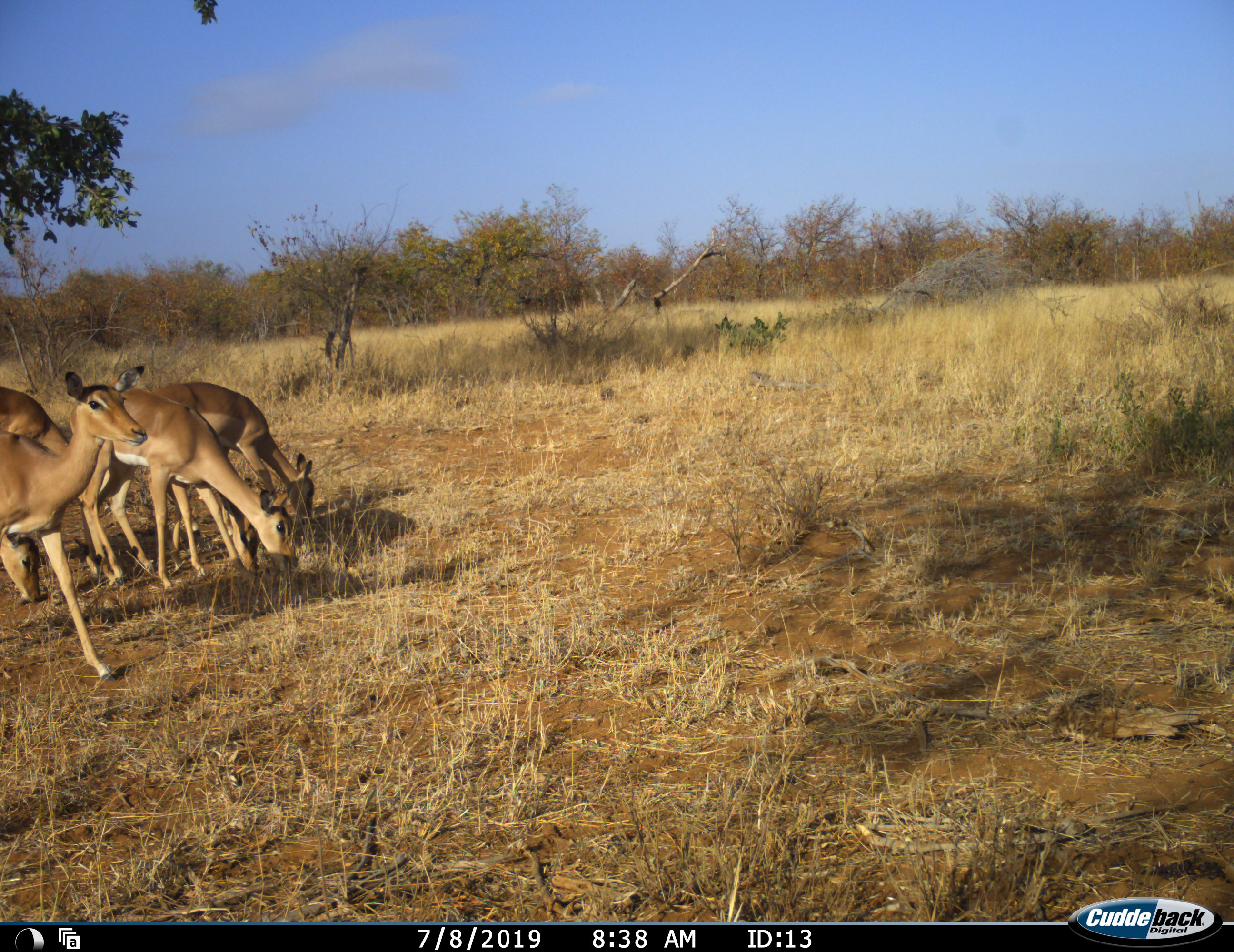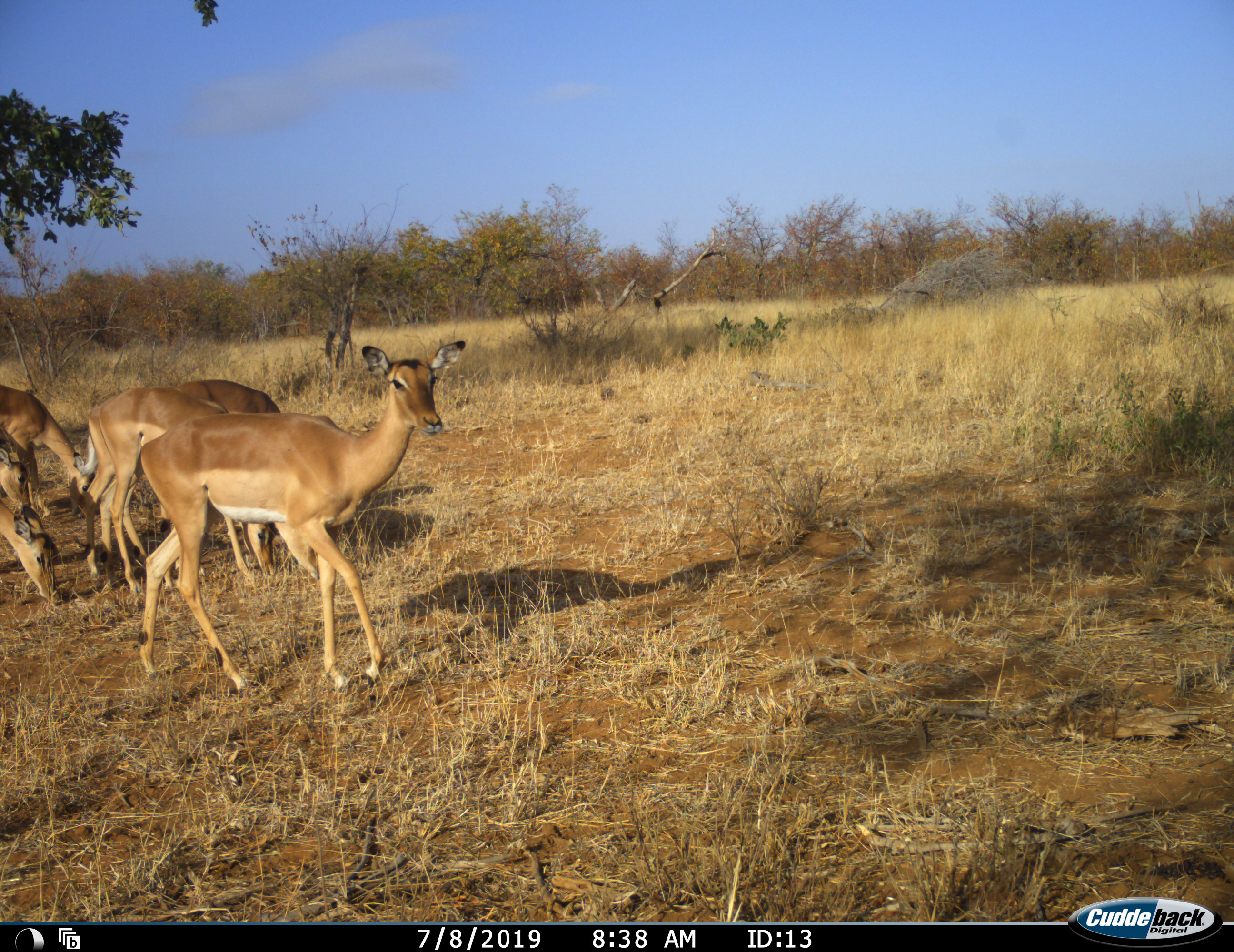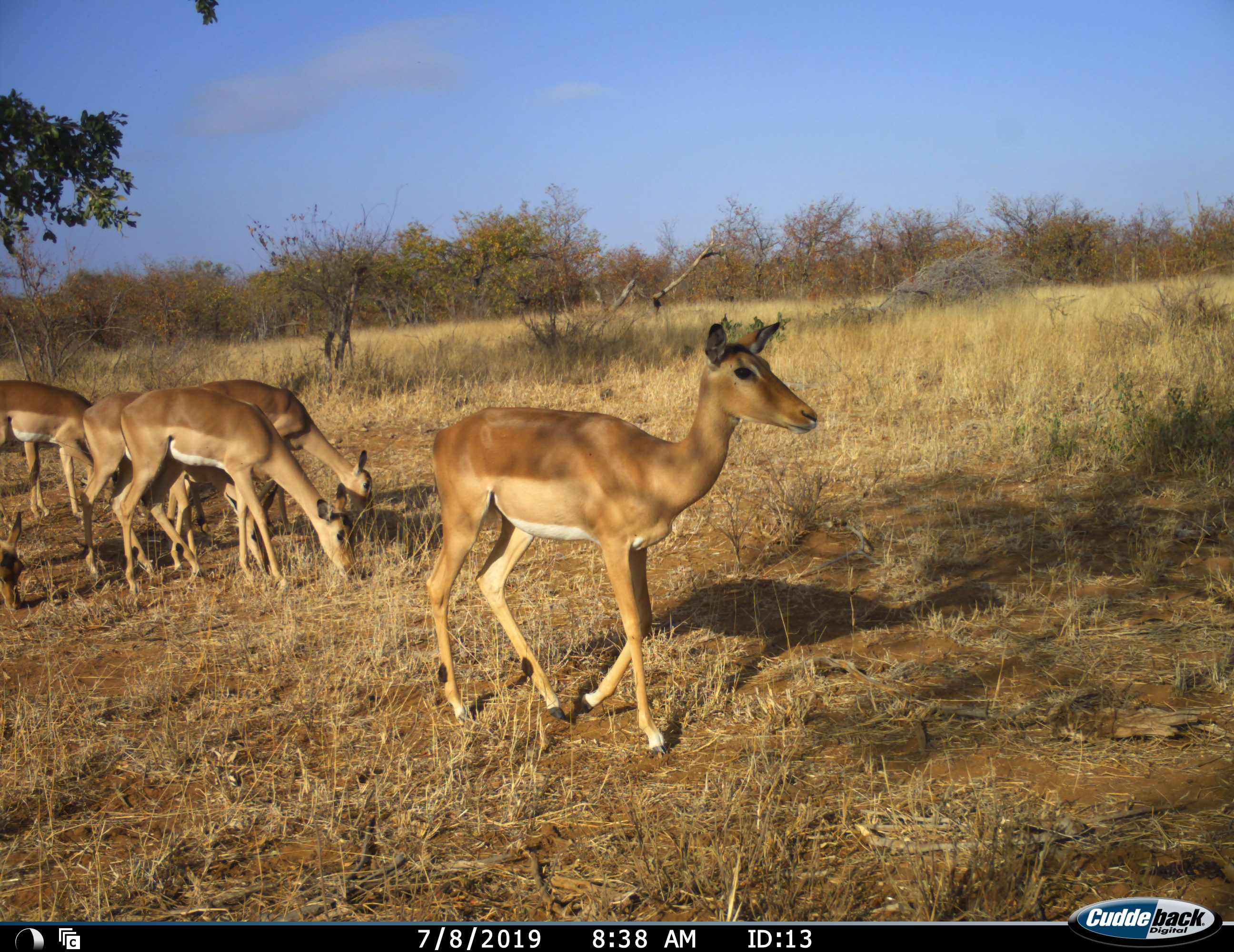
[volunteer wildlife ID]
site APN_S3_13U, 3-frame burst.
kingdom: Animalia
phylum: Chordata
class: Mammalia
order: Artiodactyla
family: Bovidae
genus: Aepyceros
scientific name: Aepyceros melampus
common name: impala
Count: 6.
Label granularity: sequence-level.